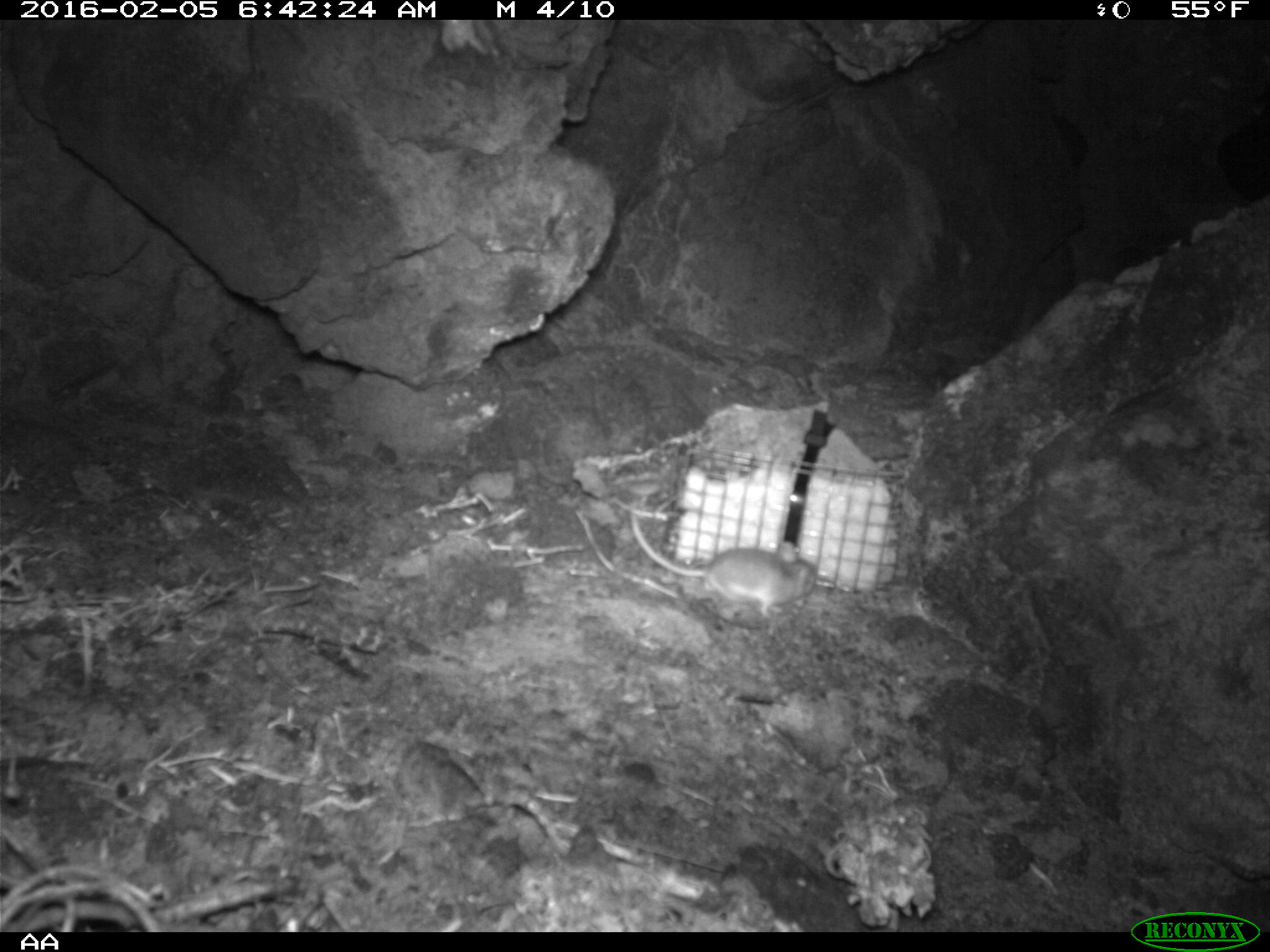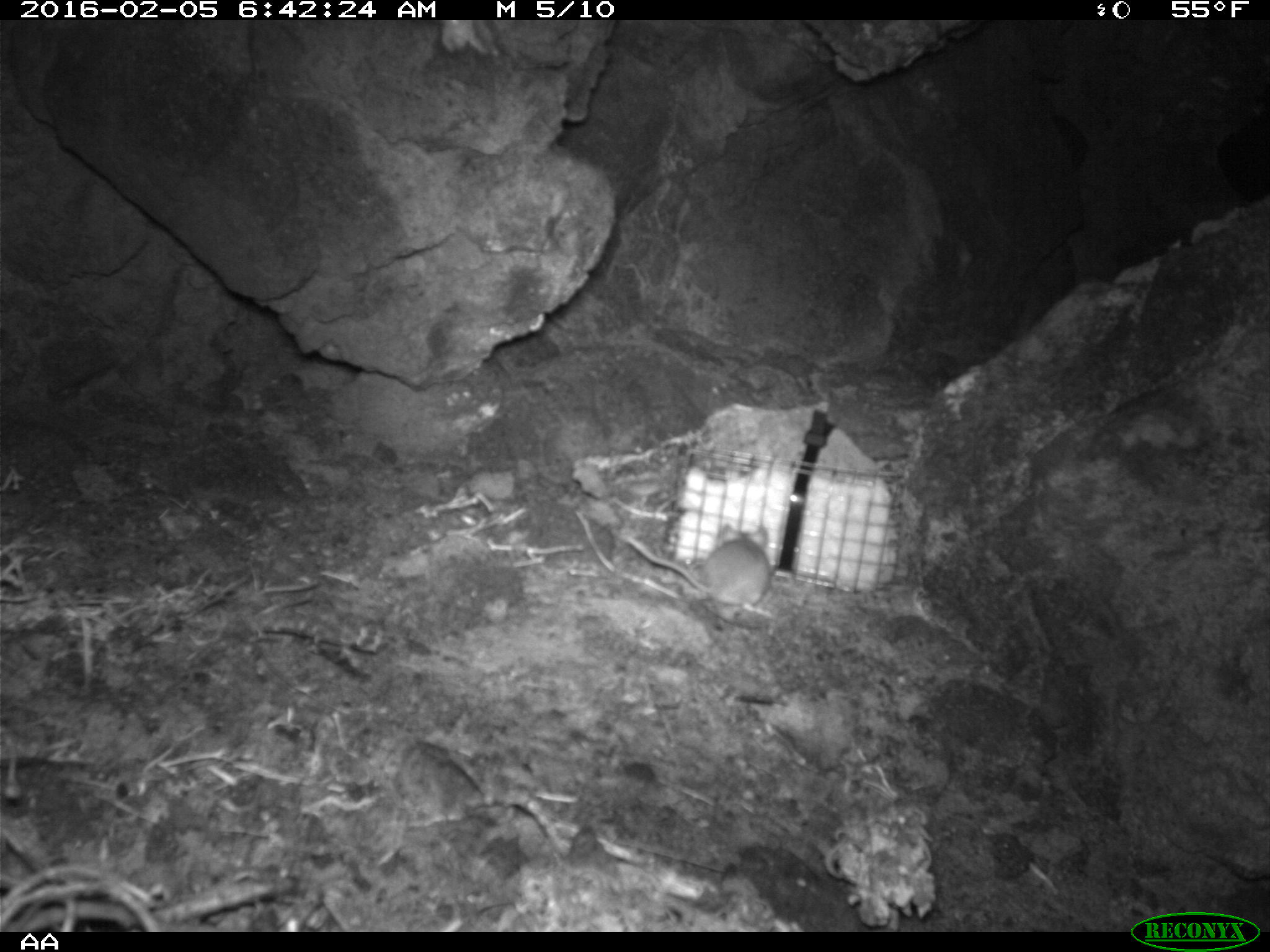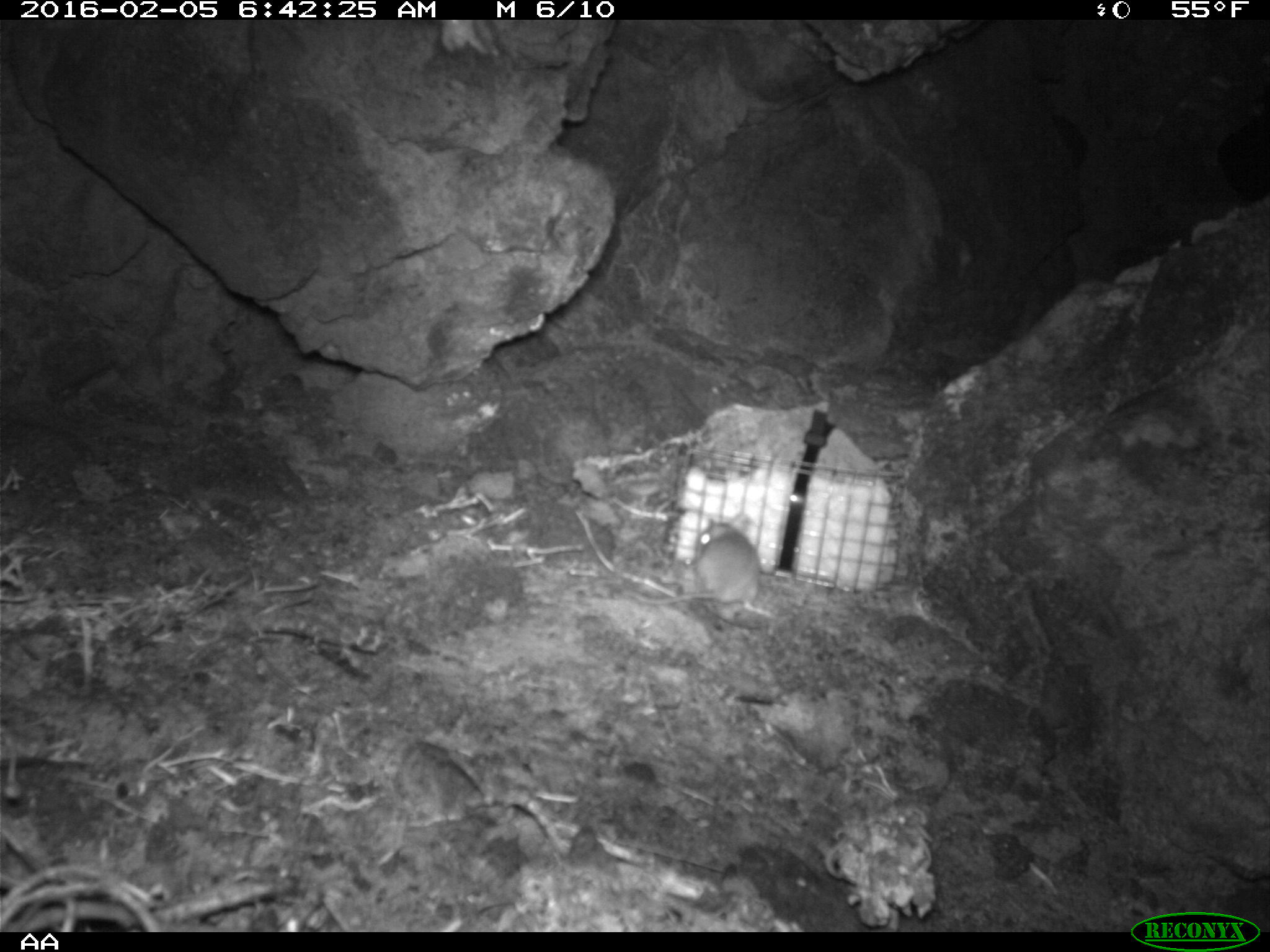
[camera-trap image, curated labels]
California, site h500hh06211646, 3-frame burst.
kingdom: Animalia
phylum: Chordata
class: Mammalia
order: Rodentia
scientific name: Rodentia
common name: rodent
Rodent (Rodentia).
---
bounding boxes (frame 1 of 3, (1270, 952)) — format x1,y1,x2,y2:
rodent: 625,509,820,621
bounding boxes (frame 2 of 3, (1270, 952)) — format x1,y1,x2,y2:
rodent: 628,523,774,607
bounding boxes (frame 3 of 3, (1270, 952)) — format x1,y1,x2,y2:
rodent: 629,511,774,614